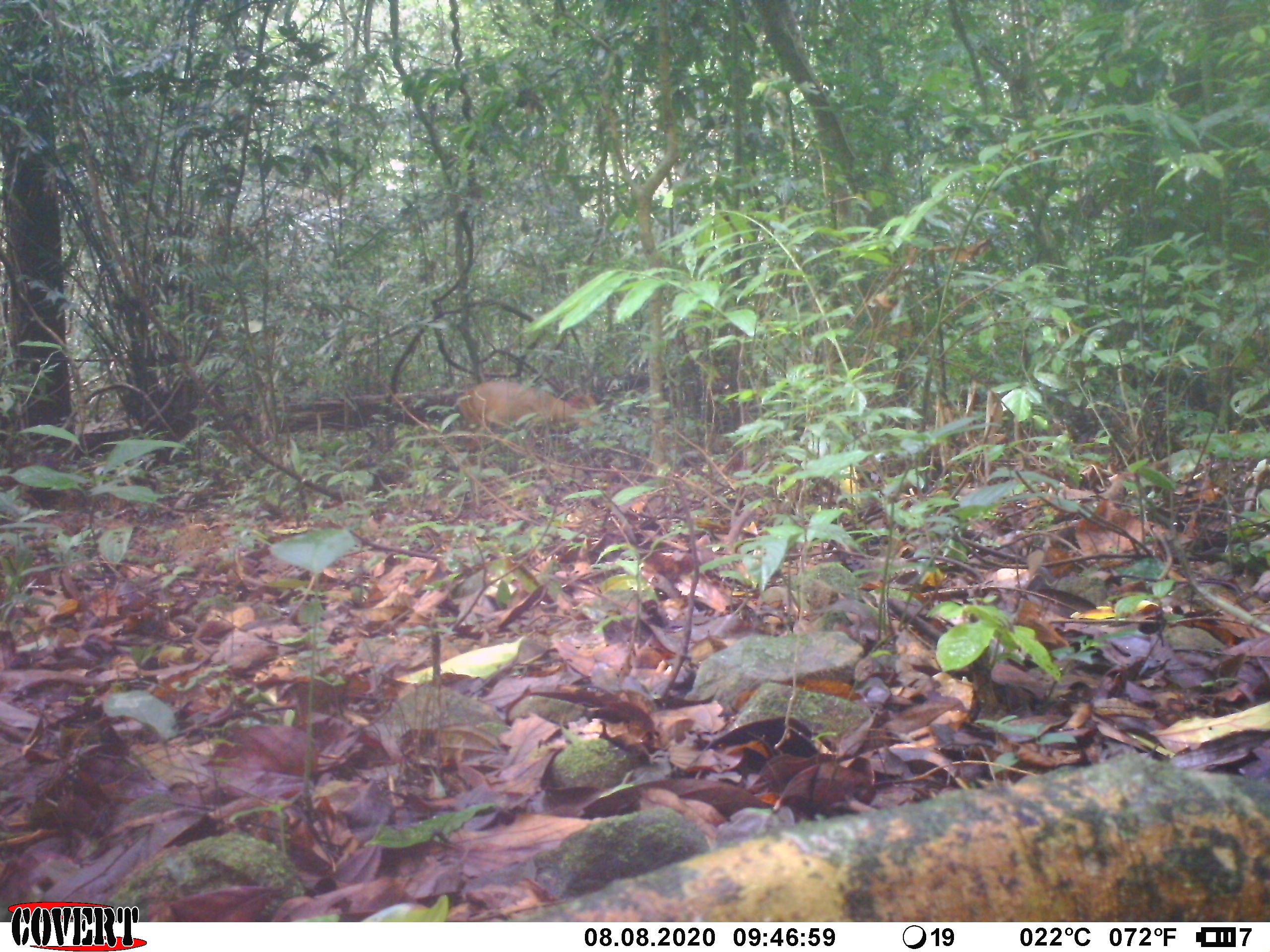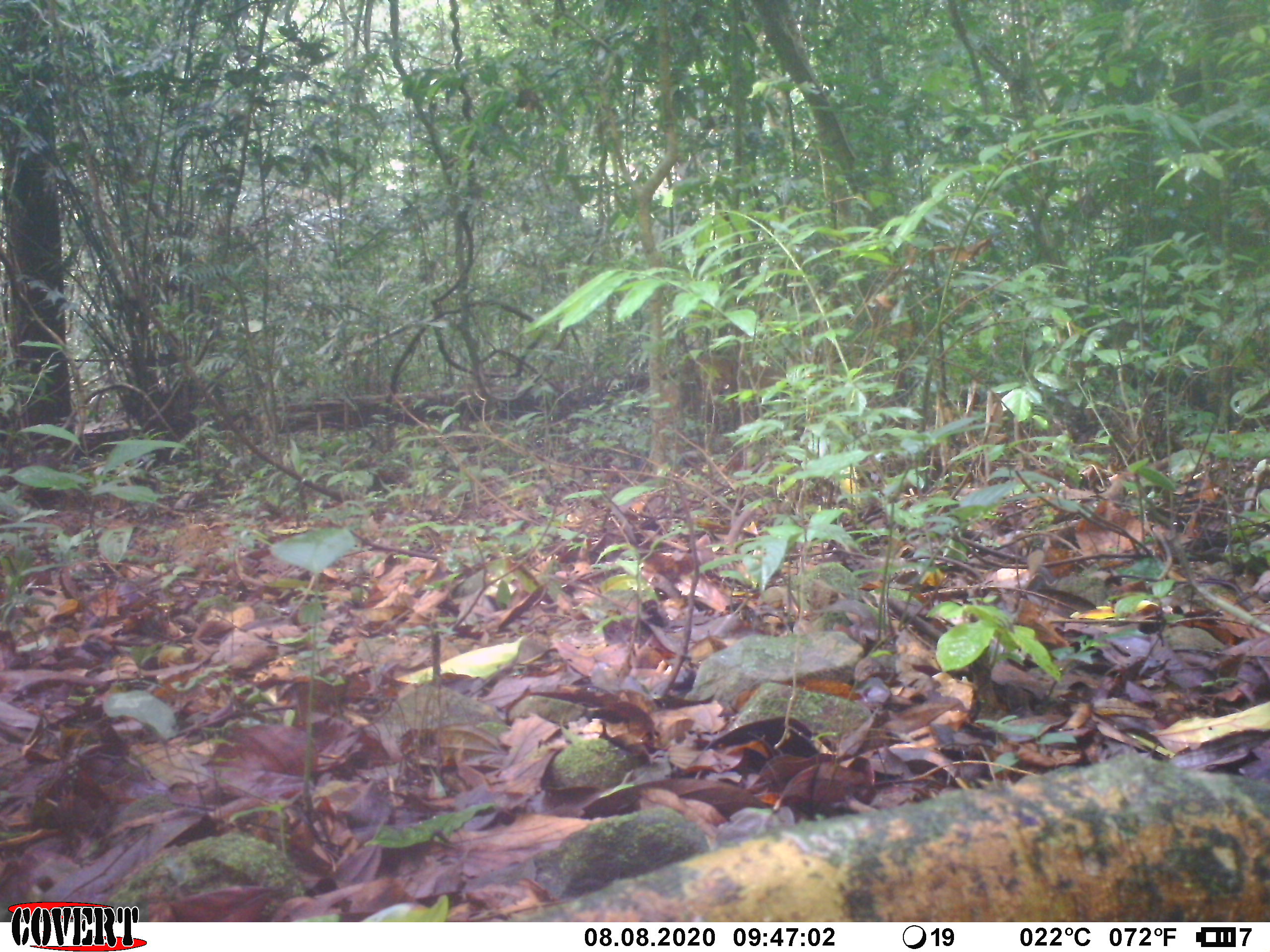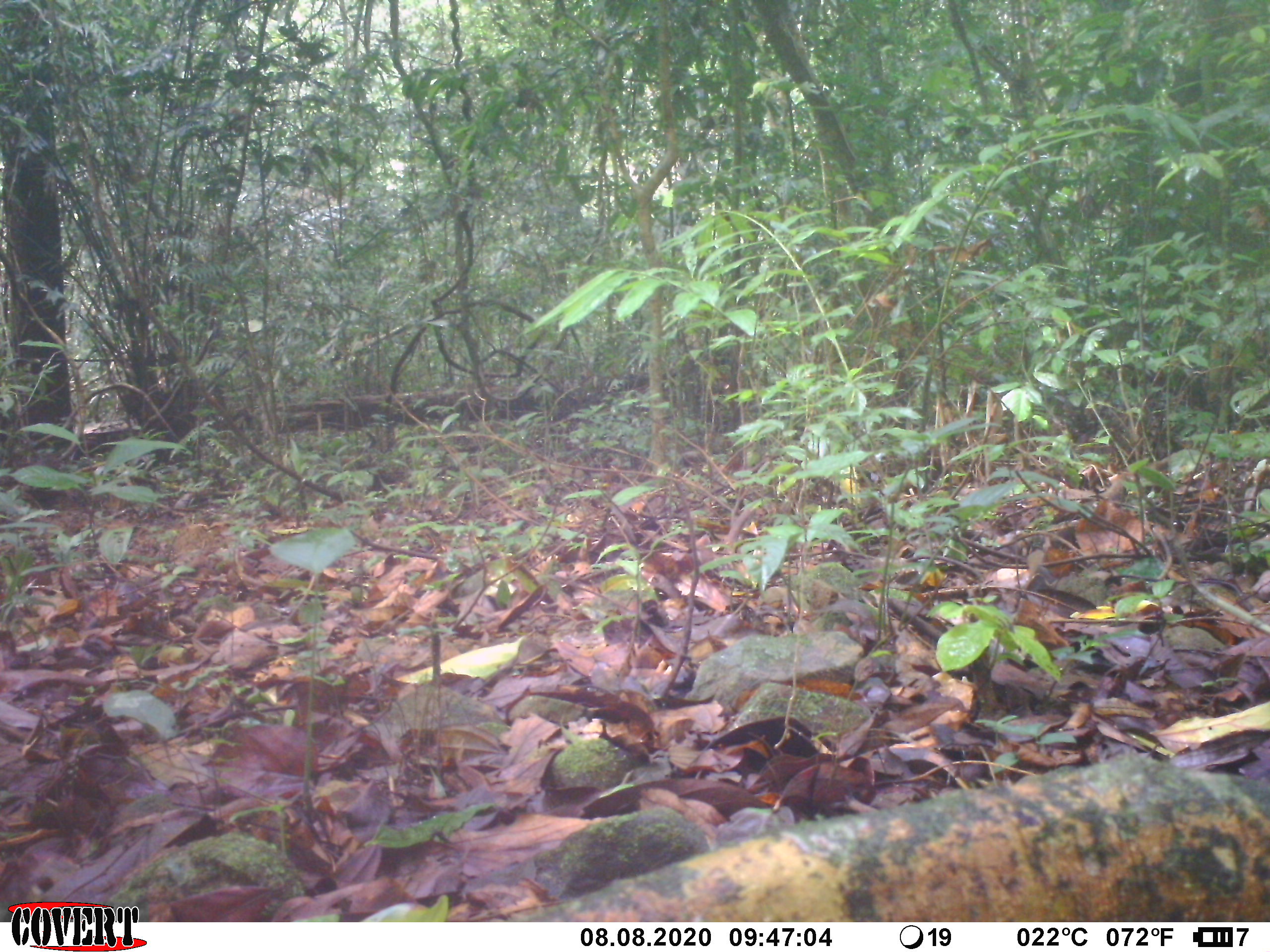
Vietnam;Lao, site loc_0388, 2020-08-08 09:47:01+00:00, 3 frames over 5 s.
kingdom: Animalia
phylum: Chordata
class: Mammalia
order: Artiodactyla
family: Cervidae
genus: Muntiacus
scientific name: Muntiacus vuquangensis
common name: large-antlered muntjac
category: large antlered muntjac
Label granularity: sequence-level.